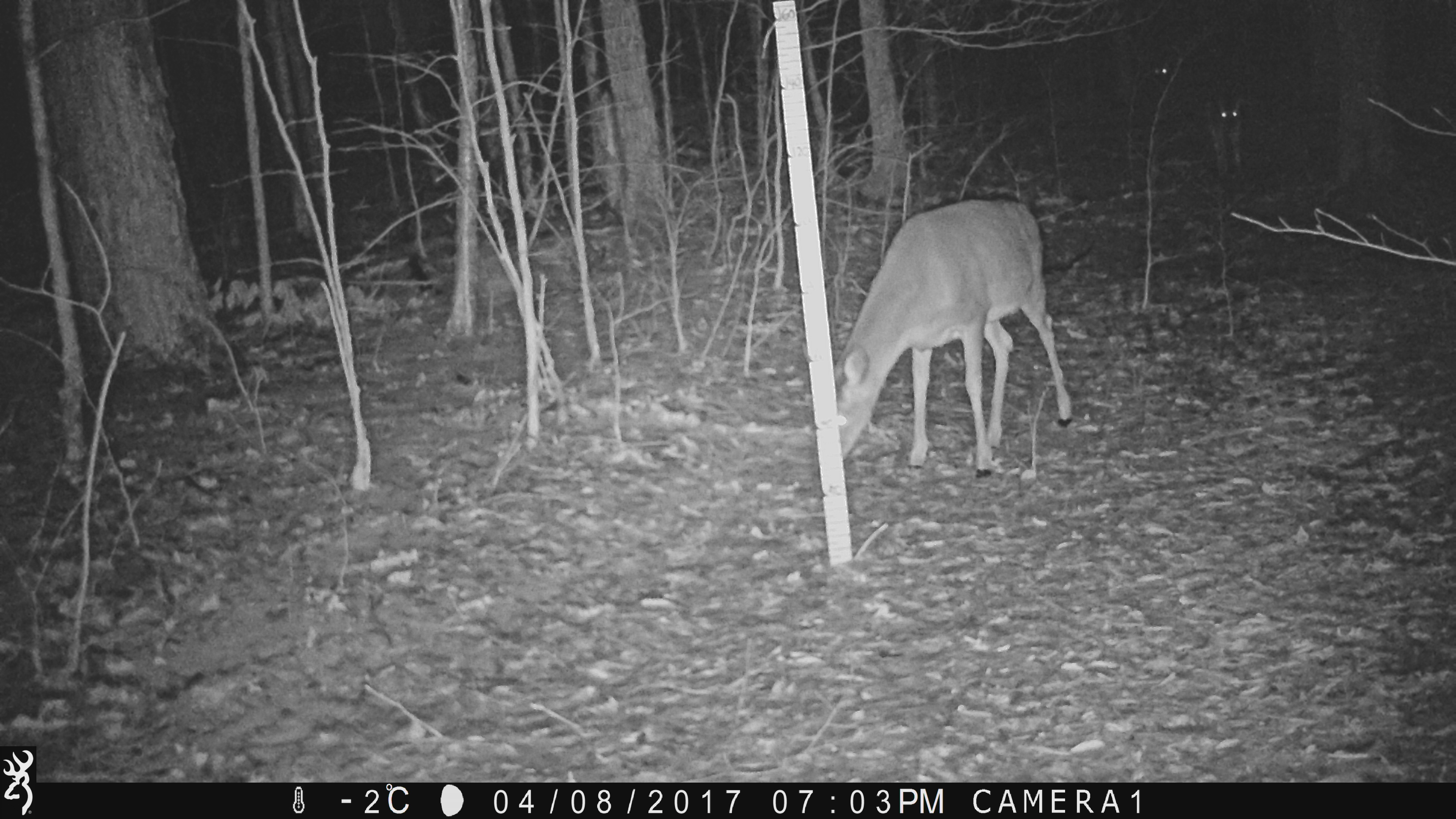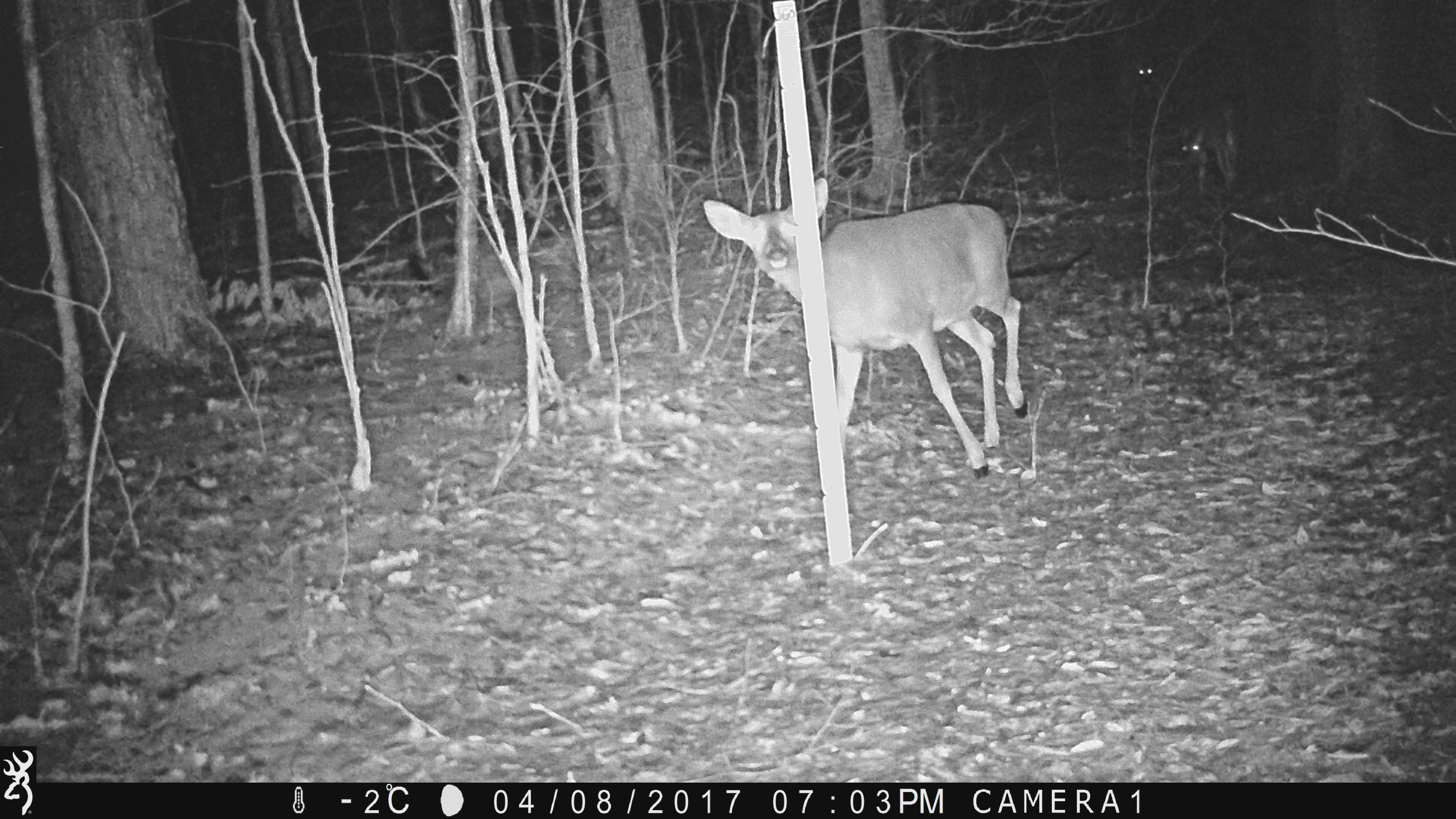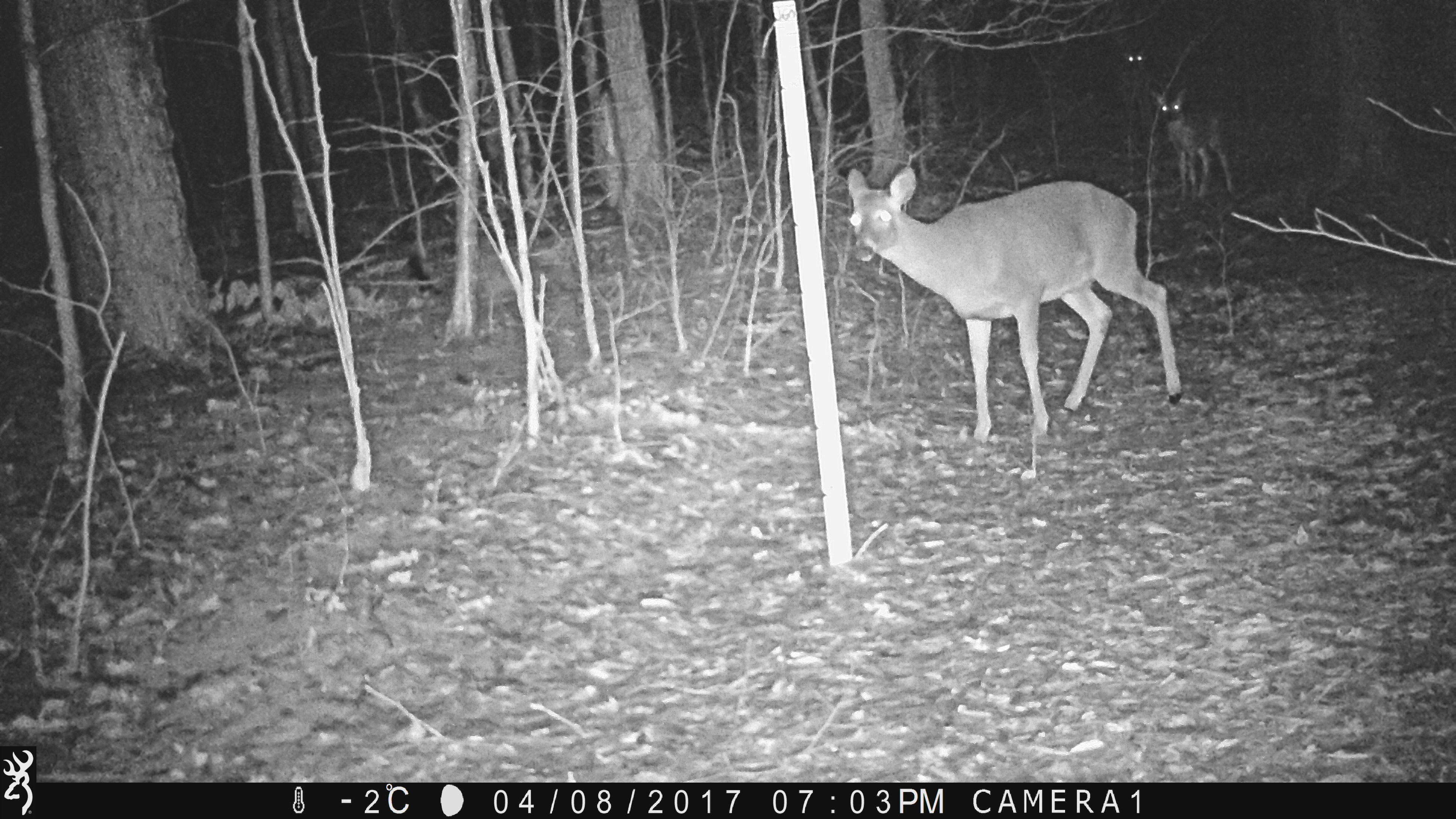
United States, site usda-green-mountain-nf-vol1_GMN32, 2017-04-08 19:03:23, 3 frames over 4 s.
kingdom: Animalia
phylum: Chordata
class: Mammalia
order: Artiodactyla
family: Cervidae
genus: Odocoileus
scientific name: Odocoileus virginianus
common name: white-tailed deer